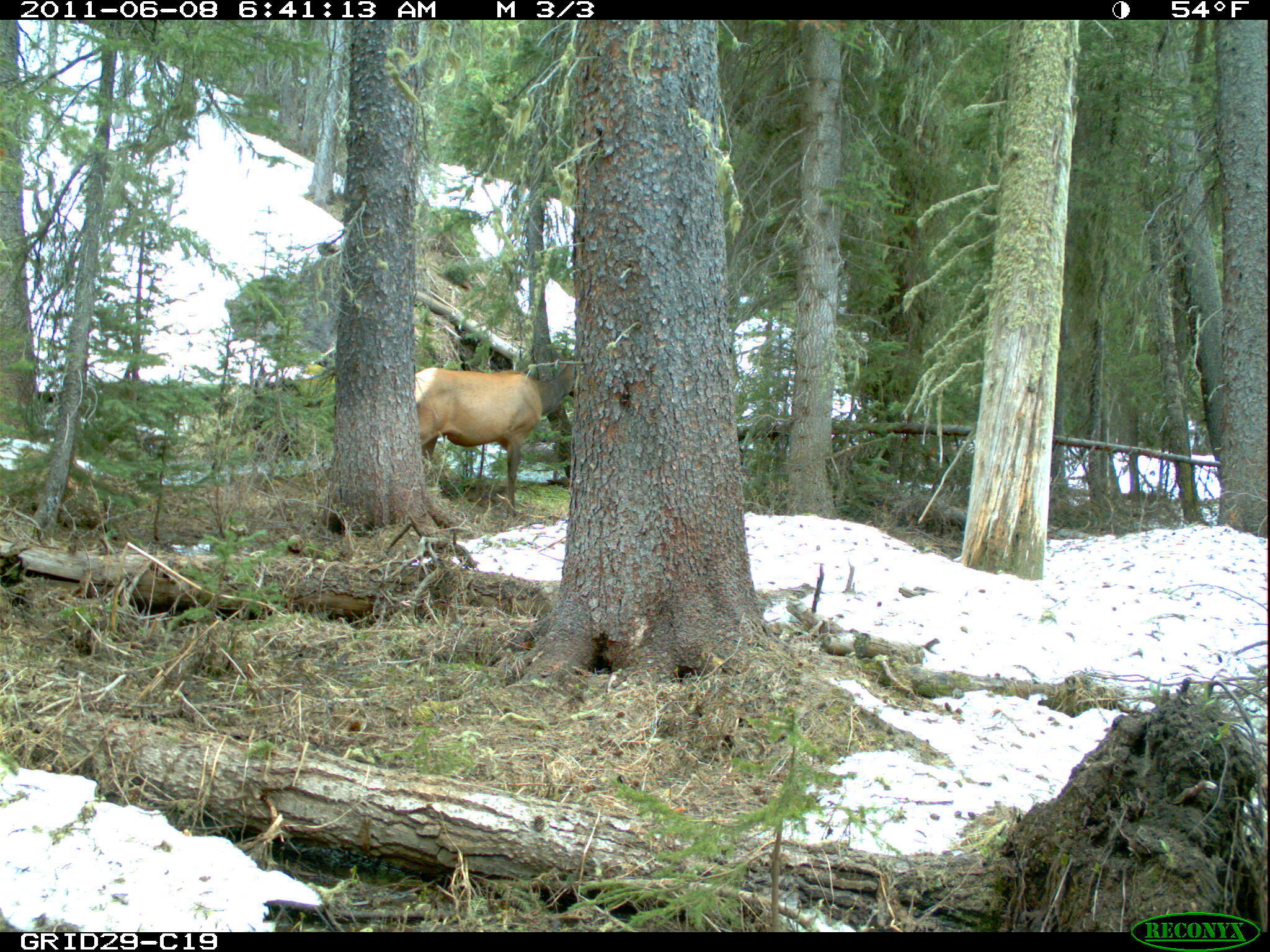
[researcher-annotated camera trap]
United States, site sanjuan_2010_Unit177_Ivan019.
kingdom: Animalia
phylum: Chordata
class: Mammalia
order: Artiodactyla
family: Cervidae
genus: Cervus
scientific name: Cervus elaphus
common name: red deer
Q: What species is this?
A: Cervus elaphus (red deer).